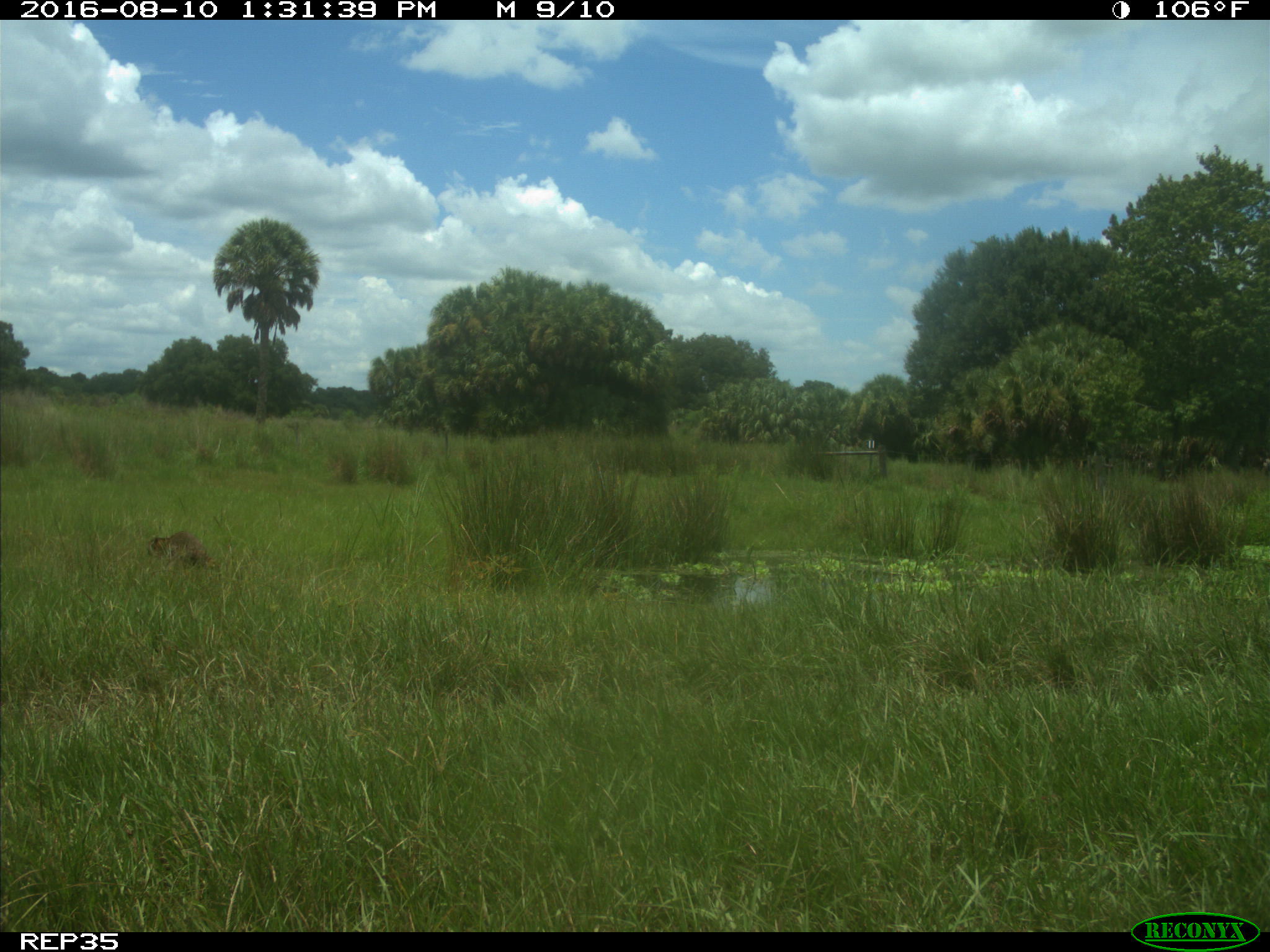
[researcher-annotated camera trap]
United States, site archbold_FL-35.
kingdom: Animalia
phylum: Chordata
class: Mammalia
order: Carnivora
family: Procyonidae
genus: Procyon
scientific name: Procyon lotor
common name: common raccoon